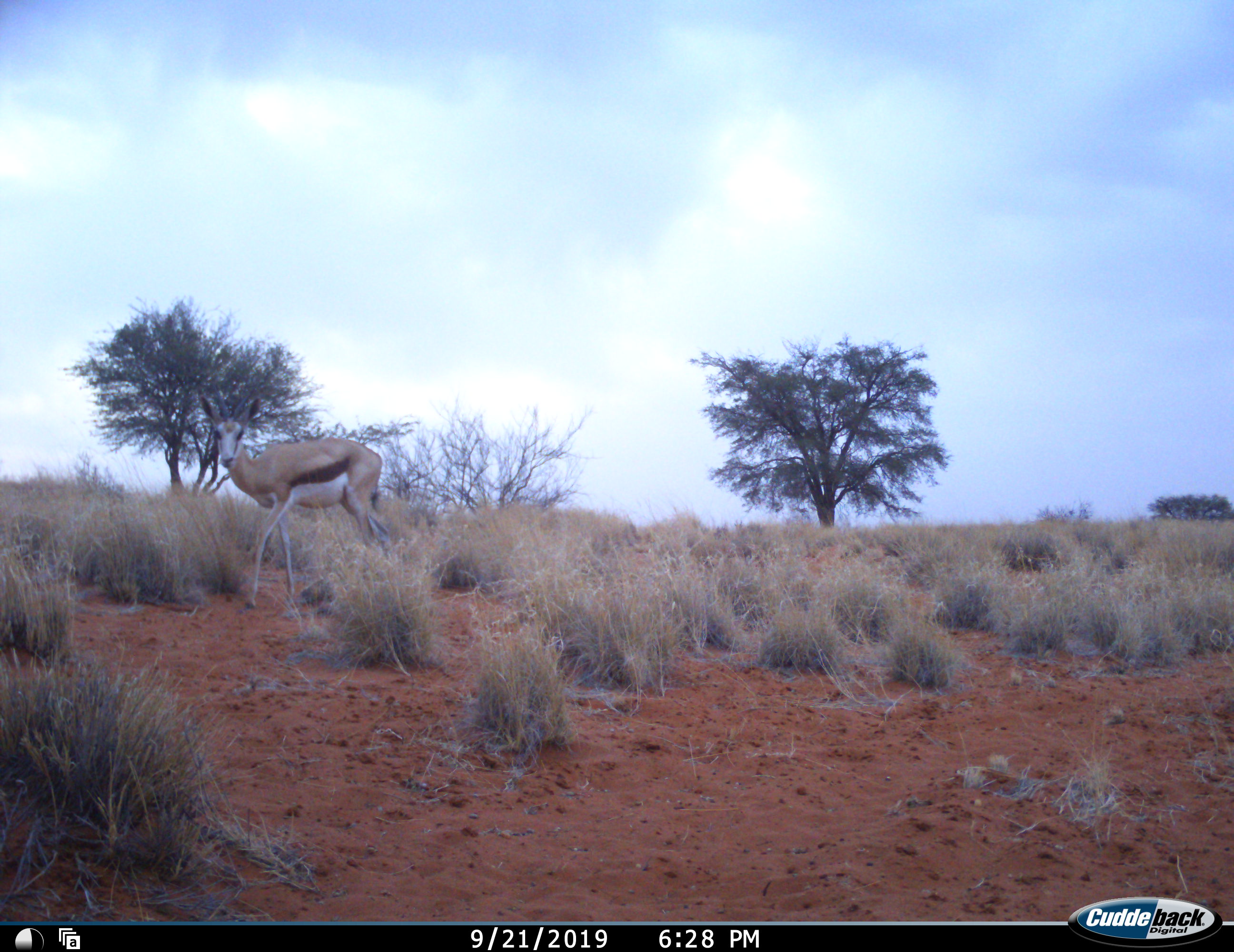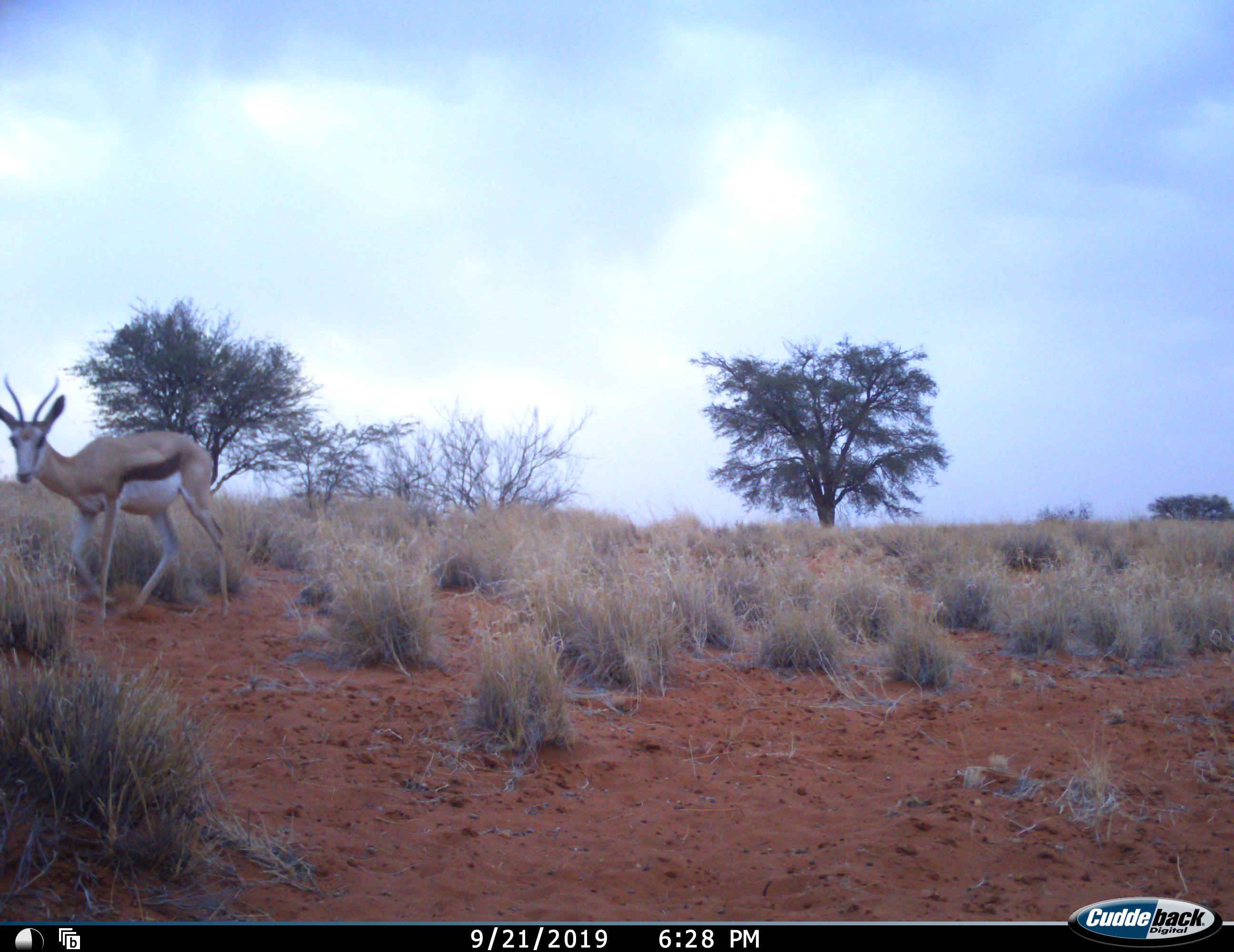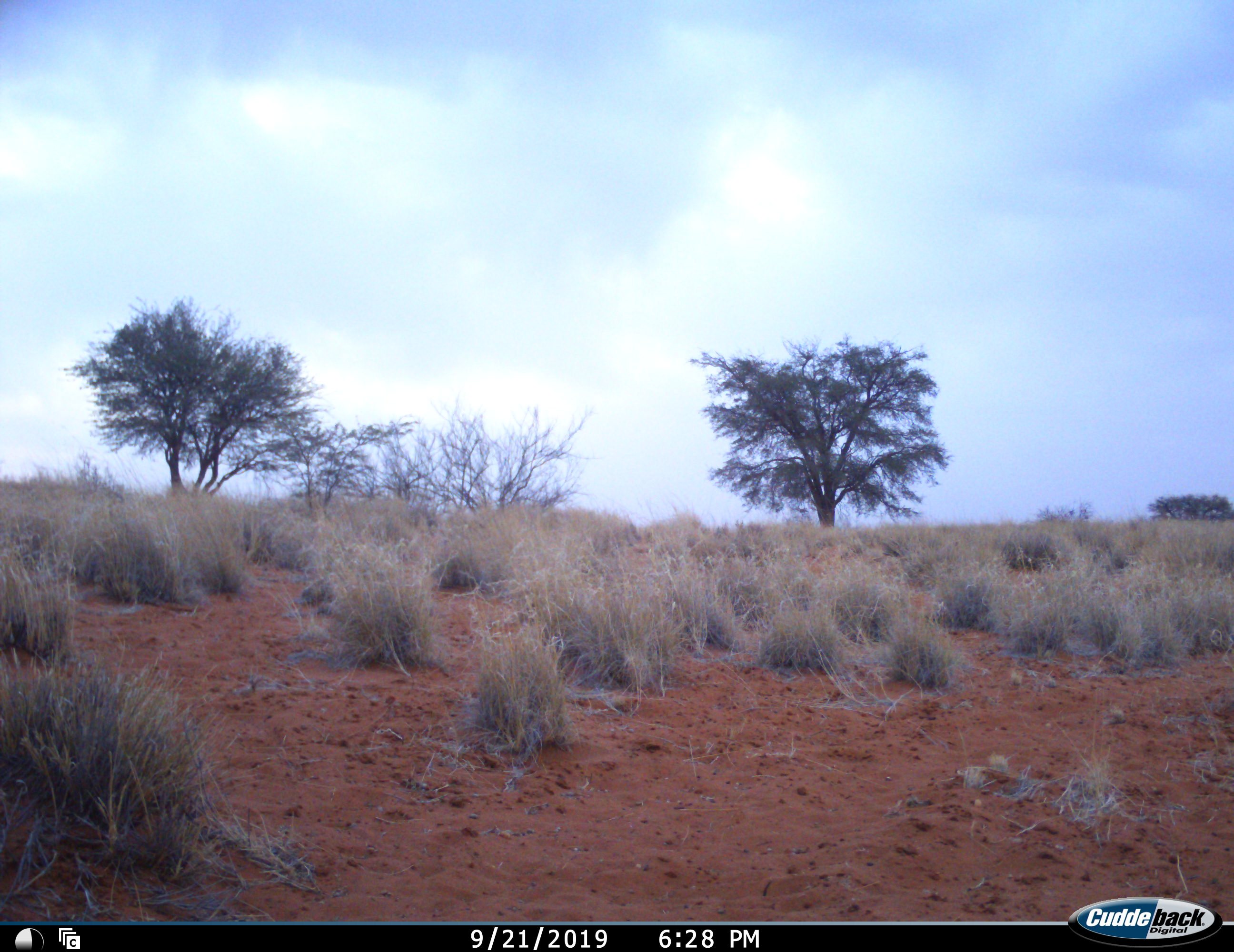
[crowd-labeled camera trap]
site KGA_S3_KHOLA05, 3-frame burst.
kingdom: Animalia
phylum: Chordata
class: Mammalia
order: Artiodactyla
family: Bovidae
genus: Antidorcas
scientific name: Antidorcas marsupialis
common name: springbok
Springbok (Antidorcas marsupialis), count 1. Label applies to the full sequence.